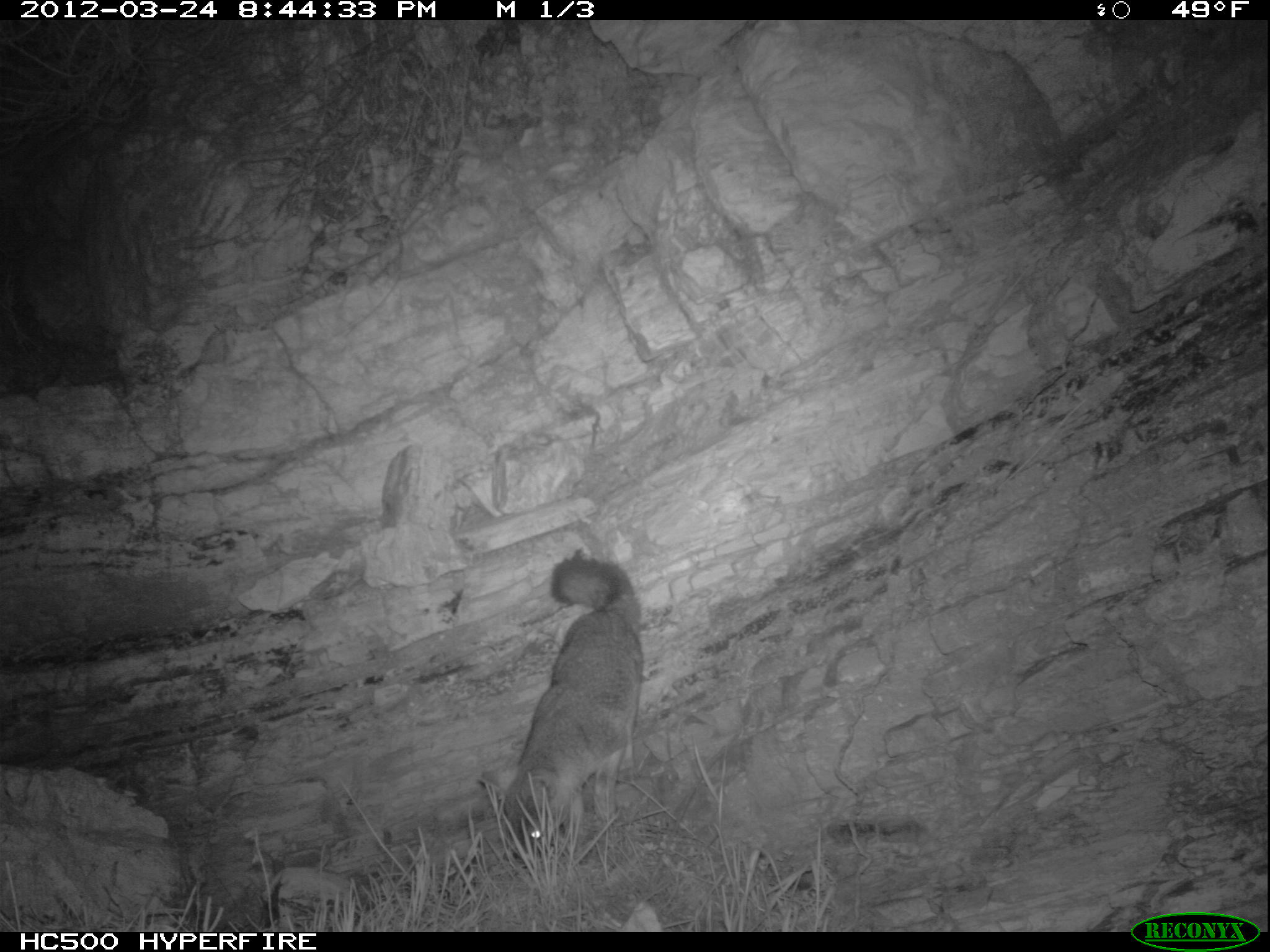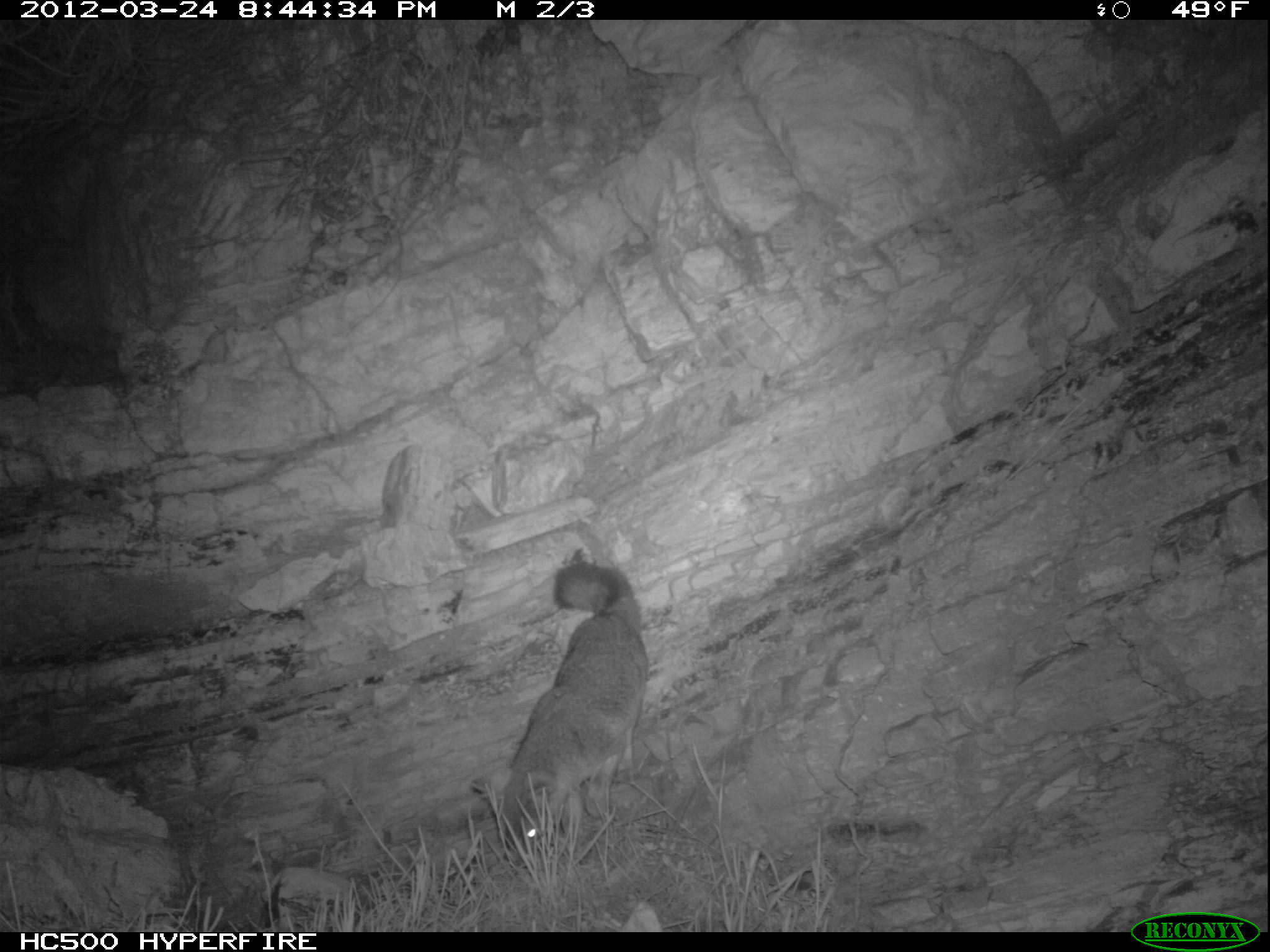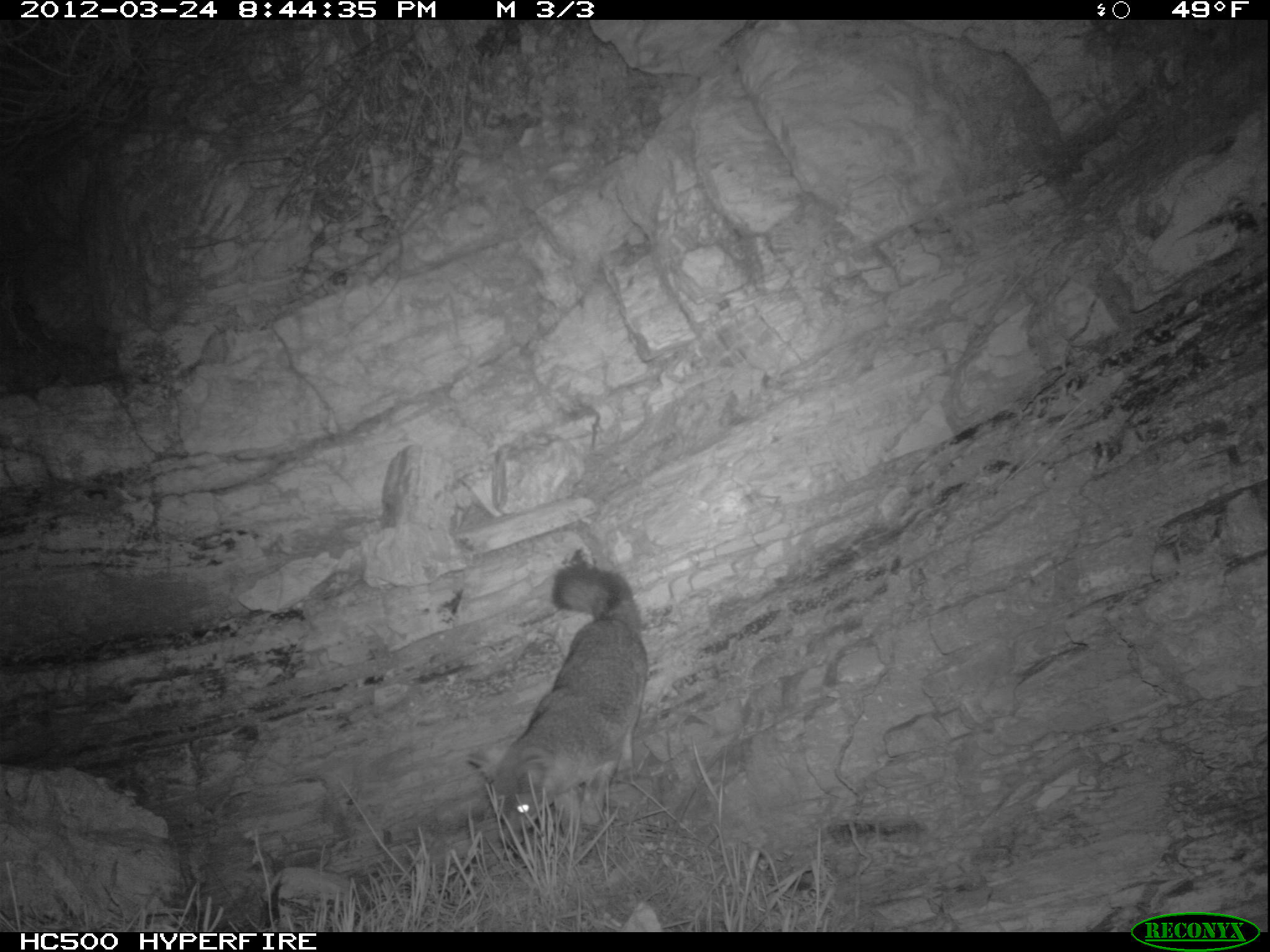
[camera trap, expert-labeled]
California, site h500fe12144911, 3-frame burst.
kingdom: Animalia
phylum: Chordata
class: Mammalia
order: Carnivora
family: Canidae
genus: Urocyon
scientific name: Urocyon littoralis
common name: island fox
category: fox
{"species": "fox (island fox) (Urocyon littoralis)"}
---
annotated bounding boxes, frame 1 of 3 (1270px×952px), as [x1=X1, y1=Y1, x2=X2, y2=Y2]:
fox: [x1=475, y1=552, x2=643, y2=871]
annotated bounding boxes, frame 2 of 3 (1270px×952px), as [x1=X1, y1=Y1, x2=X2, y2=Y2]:
fox: [x1=470, y1=562, x2=648, y2=871]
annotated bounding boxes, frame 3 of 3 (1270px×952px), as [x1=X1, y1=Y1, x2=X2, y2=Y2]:
fox: [x1=465, y1=560, x2=649, y2=849]